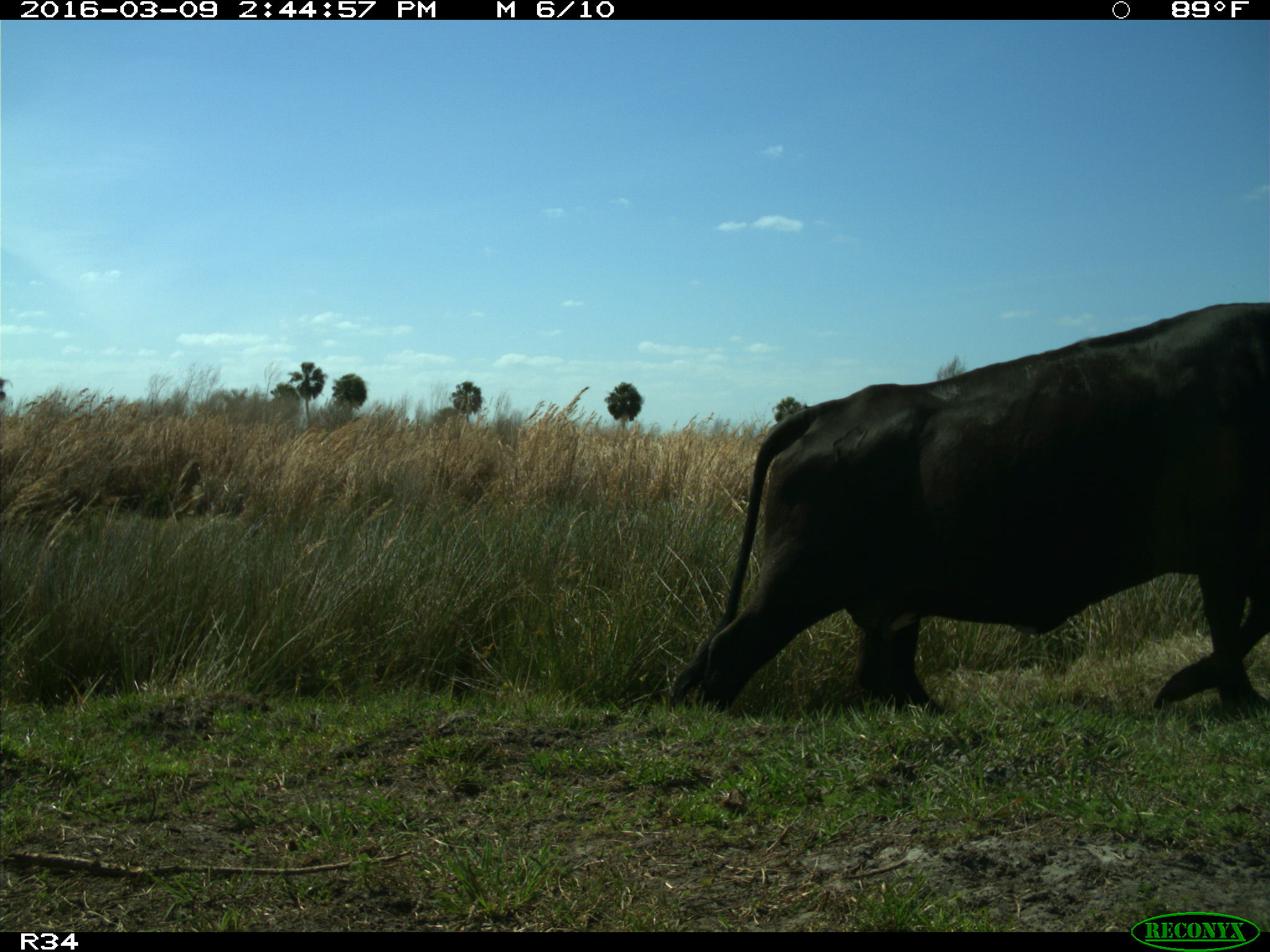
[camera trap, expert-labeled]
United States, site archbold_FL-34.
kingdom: Animalia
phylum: Chordata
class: Mammalia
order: Artiodactyla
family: Bovidae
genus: Bos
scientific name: Bos taurus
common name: domestic cow